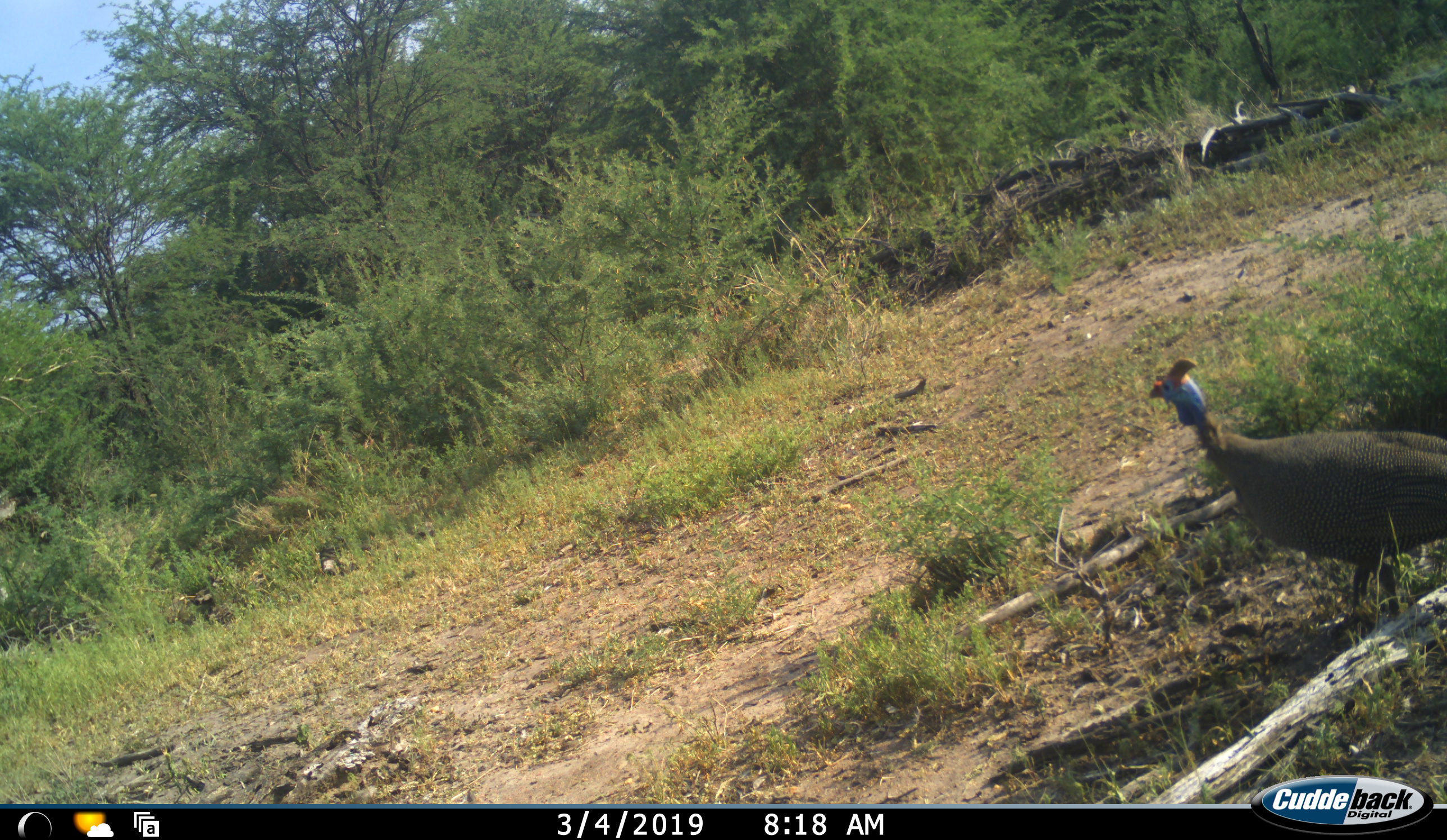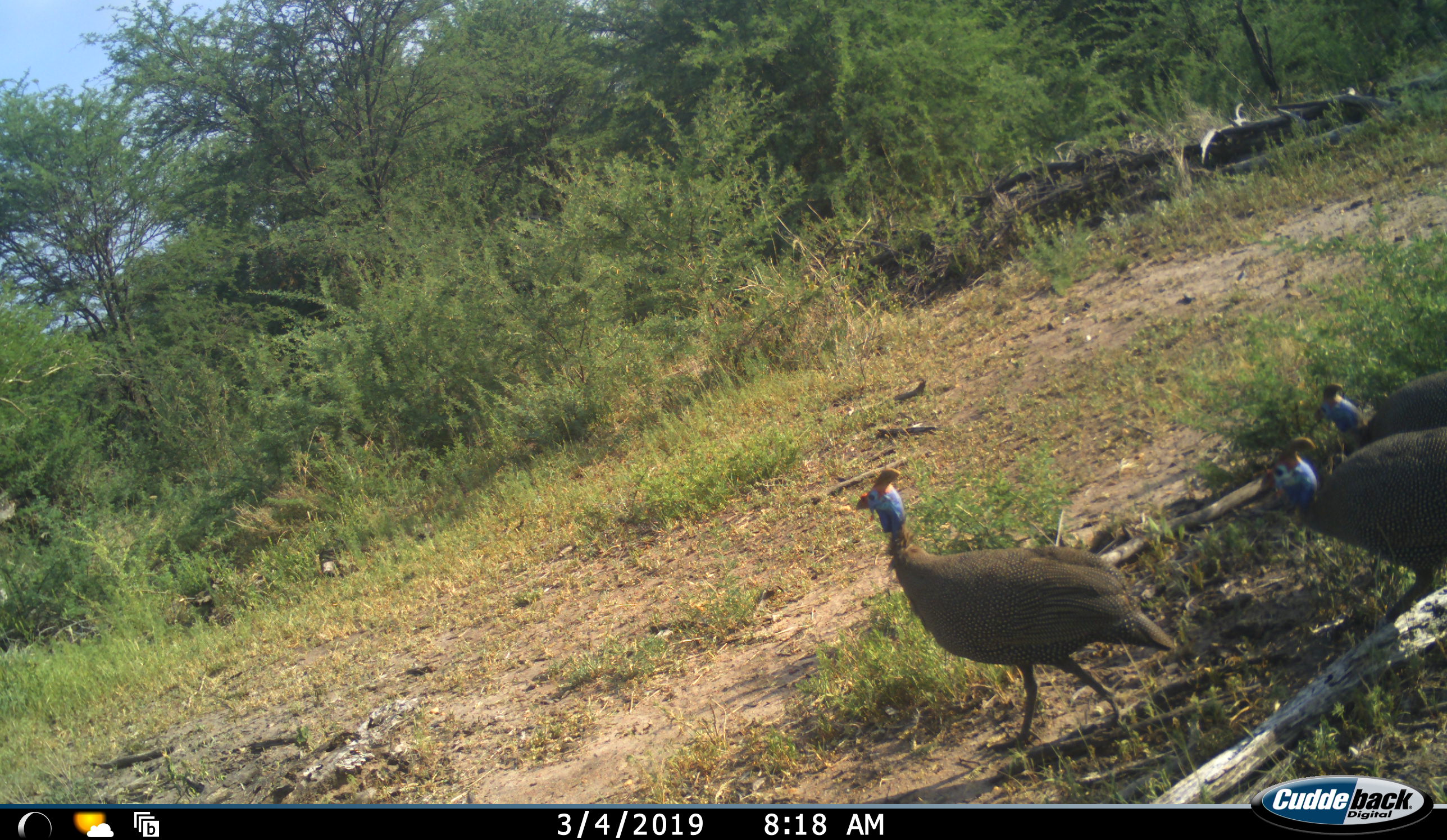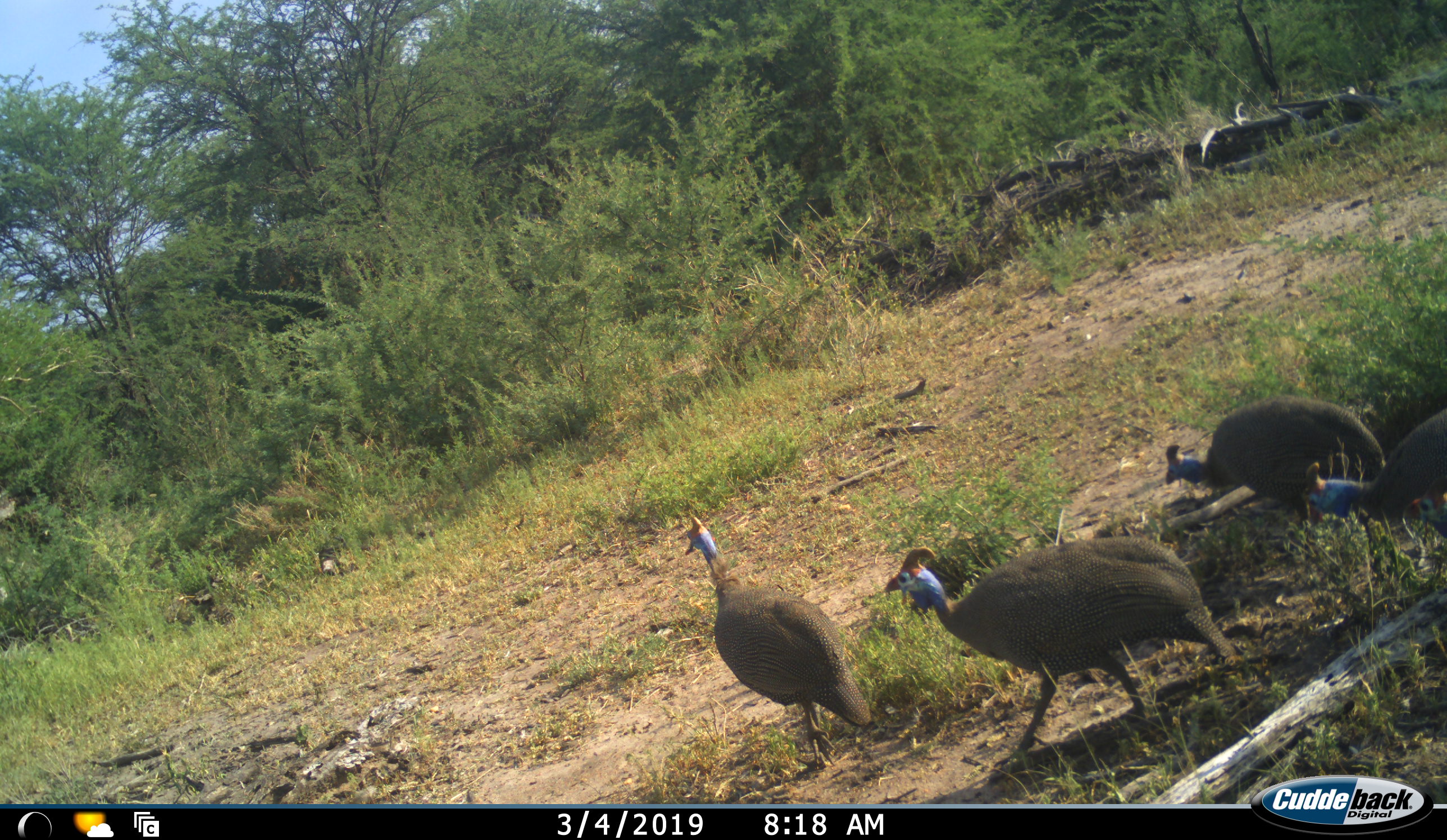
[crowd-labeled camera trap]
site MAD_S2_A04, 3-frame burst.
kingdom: Animalia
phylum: Chordata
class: Aves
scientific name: Aves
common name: bird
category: birdother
Birdother (bird) (Aves), count 4. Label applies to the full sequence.